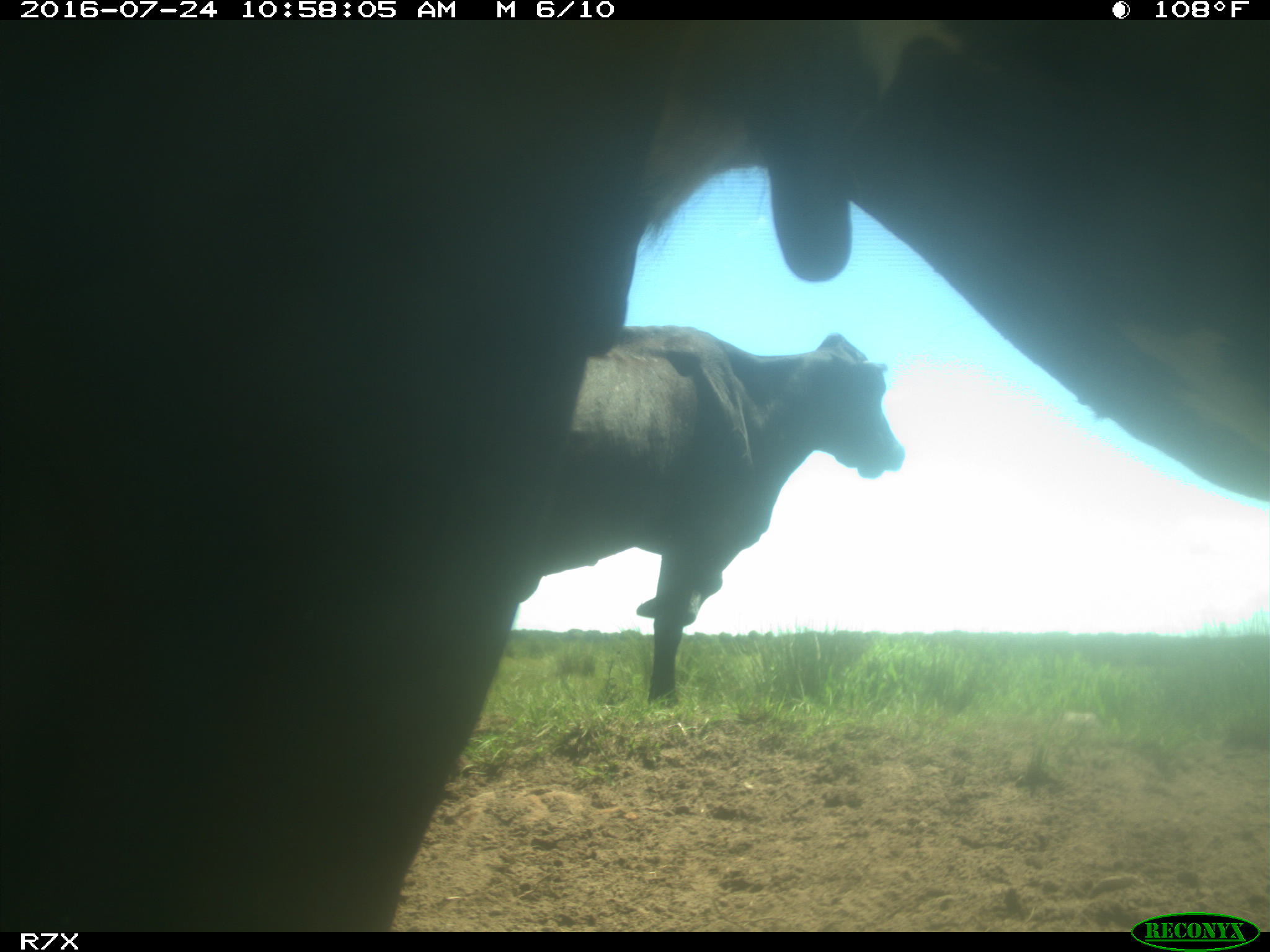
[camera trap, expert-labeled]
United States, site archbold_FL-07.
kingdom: Animalia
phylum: Chordata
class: Mammalia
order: Artiodactyla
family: Bovidae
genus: Bos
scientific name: Bos taurus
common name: domestic cow